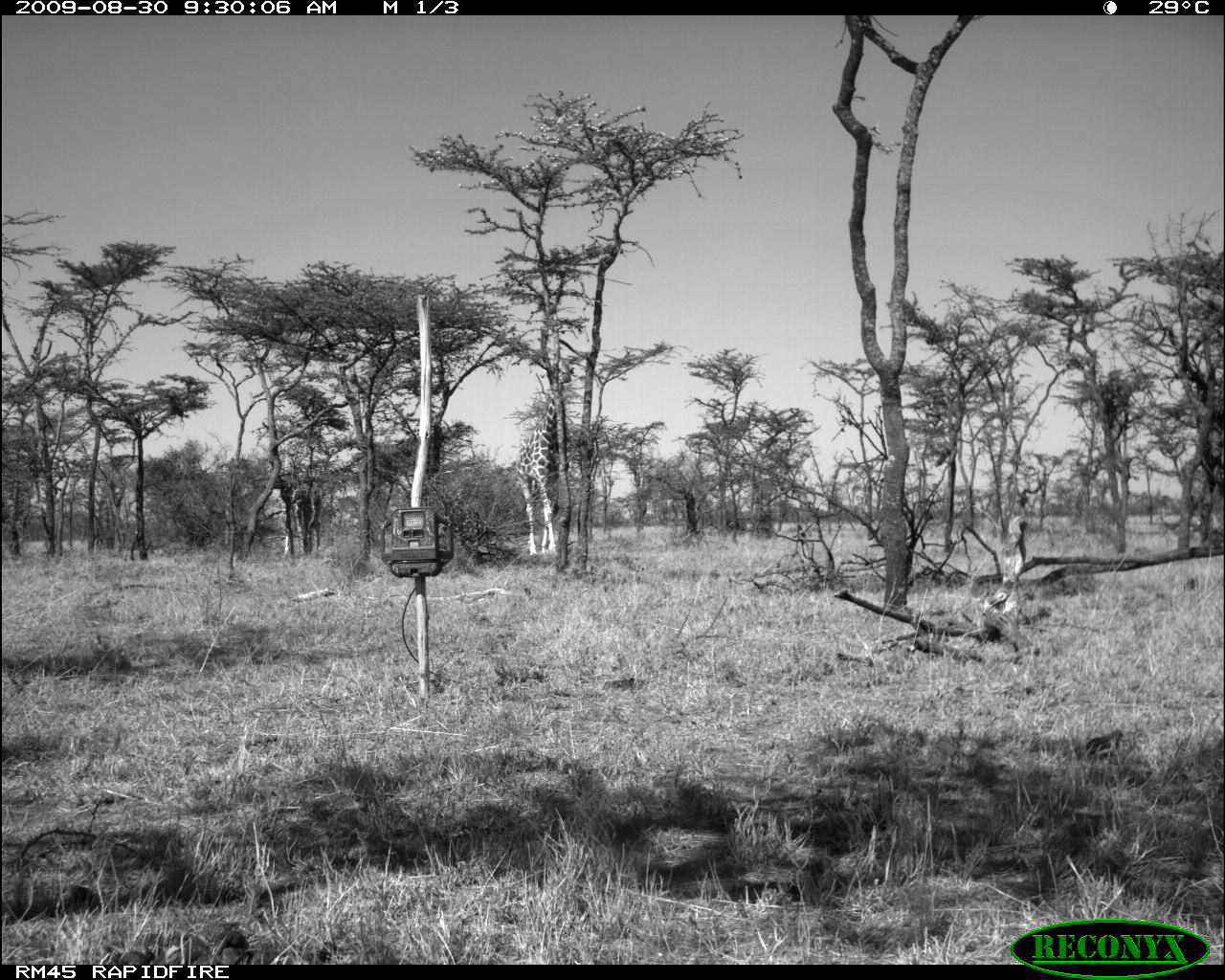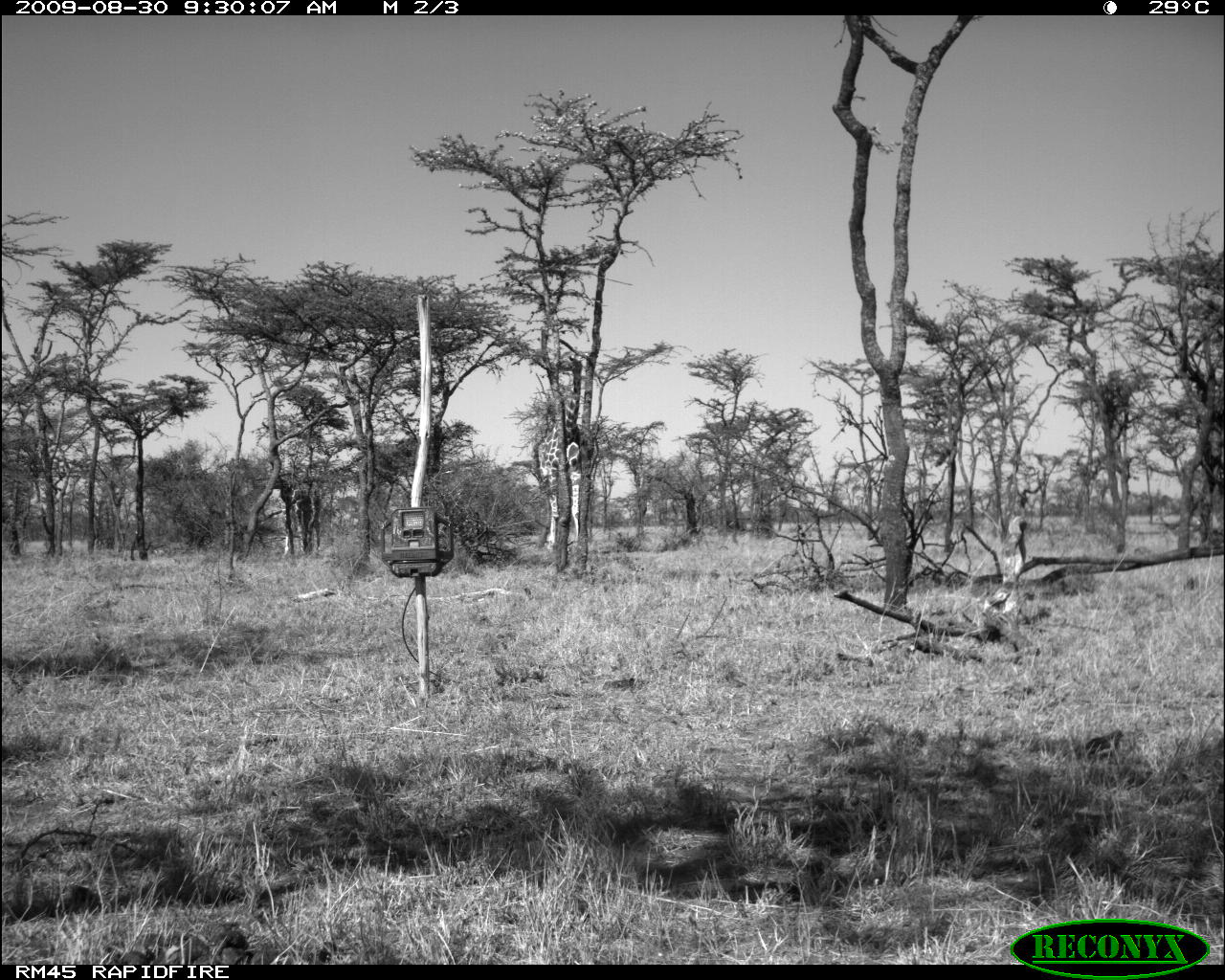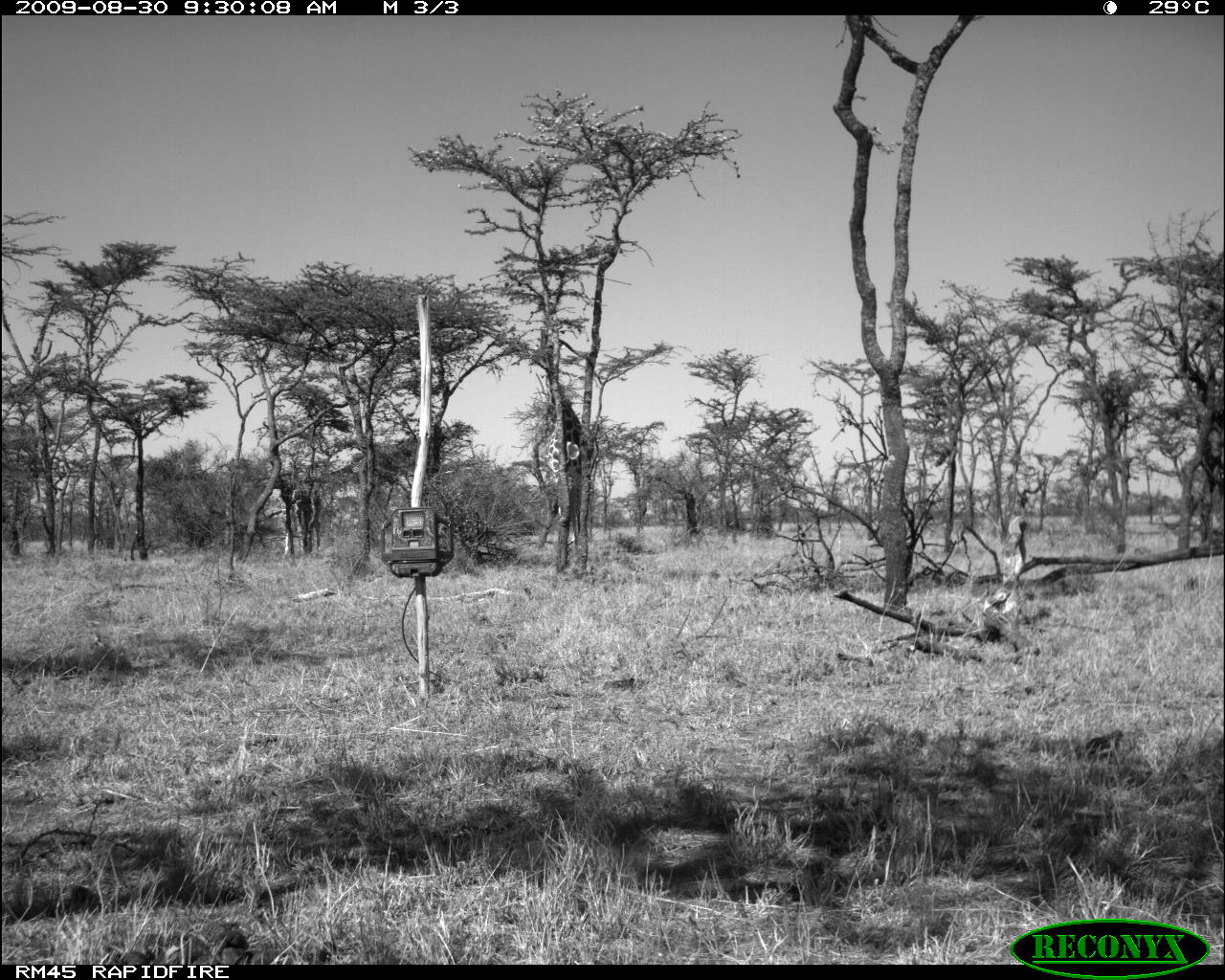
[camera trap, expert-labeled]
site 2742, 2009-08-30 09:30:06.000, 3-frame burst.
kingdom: Animalia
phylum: Chordata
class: Mammalia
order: Artiodactyla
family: Giraffidae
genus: Giraffa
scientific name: Giraffa camelopardalis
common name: giraffe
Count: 1.